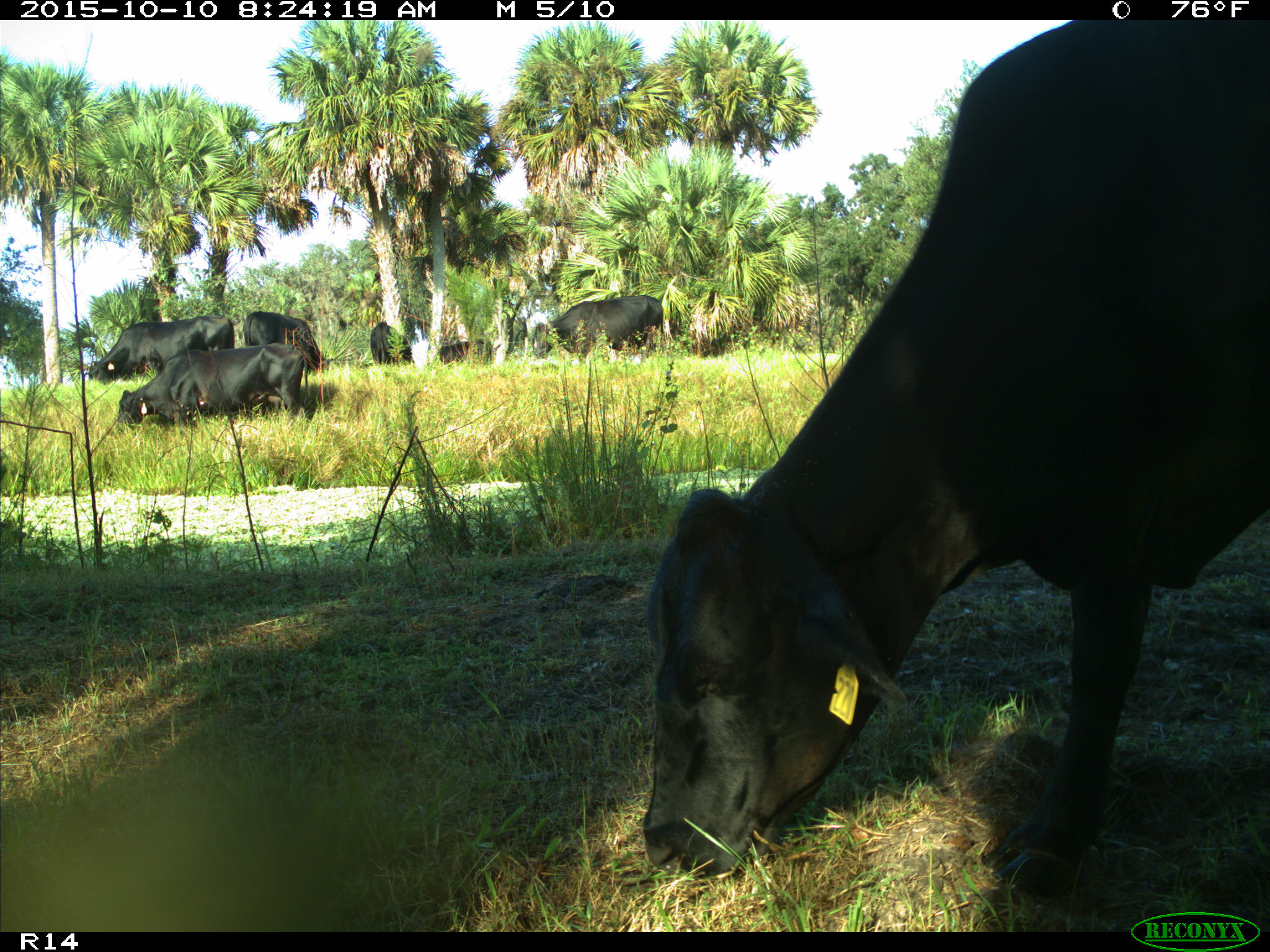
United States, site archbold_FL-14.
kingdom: Animalia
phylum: Chordata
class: Mammalia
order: Artiodactyla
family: Bovidae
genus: Bos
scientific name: Bos taurus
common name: domestic cow